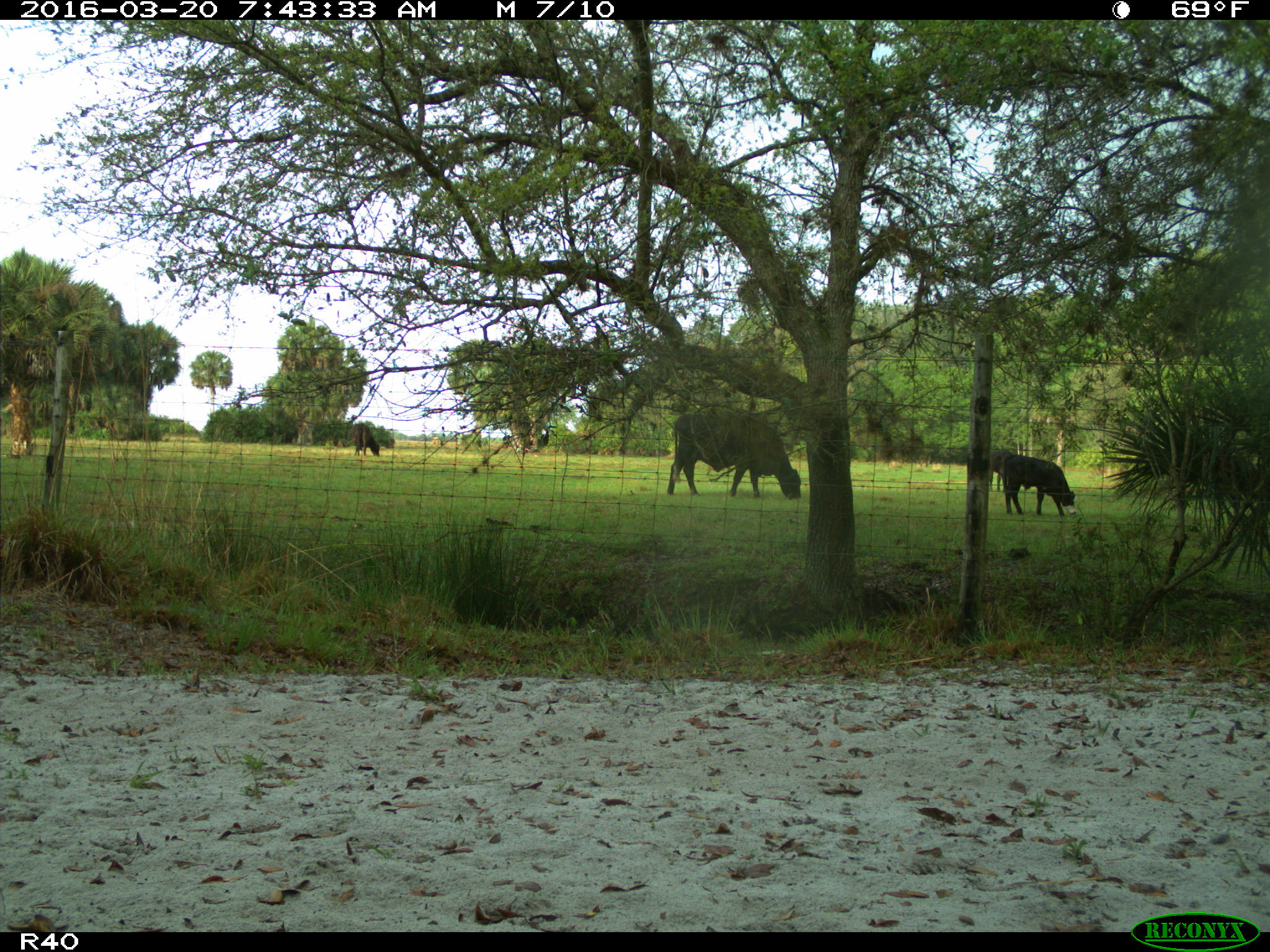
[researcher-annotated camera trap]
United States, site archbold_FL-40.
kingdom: Animalia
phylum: Chordata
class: Mammalia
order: Artiodactyla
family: Bovidae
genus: Bos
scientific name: Bos taurus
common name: domestic cow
Bos taurus (domestic cow).